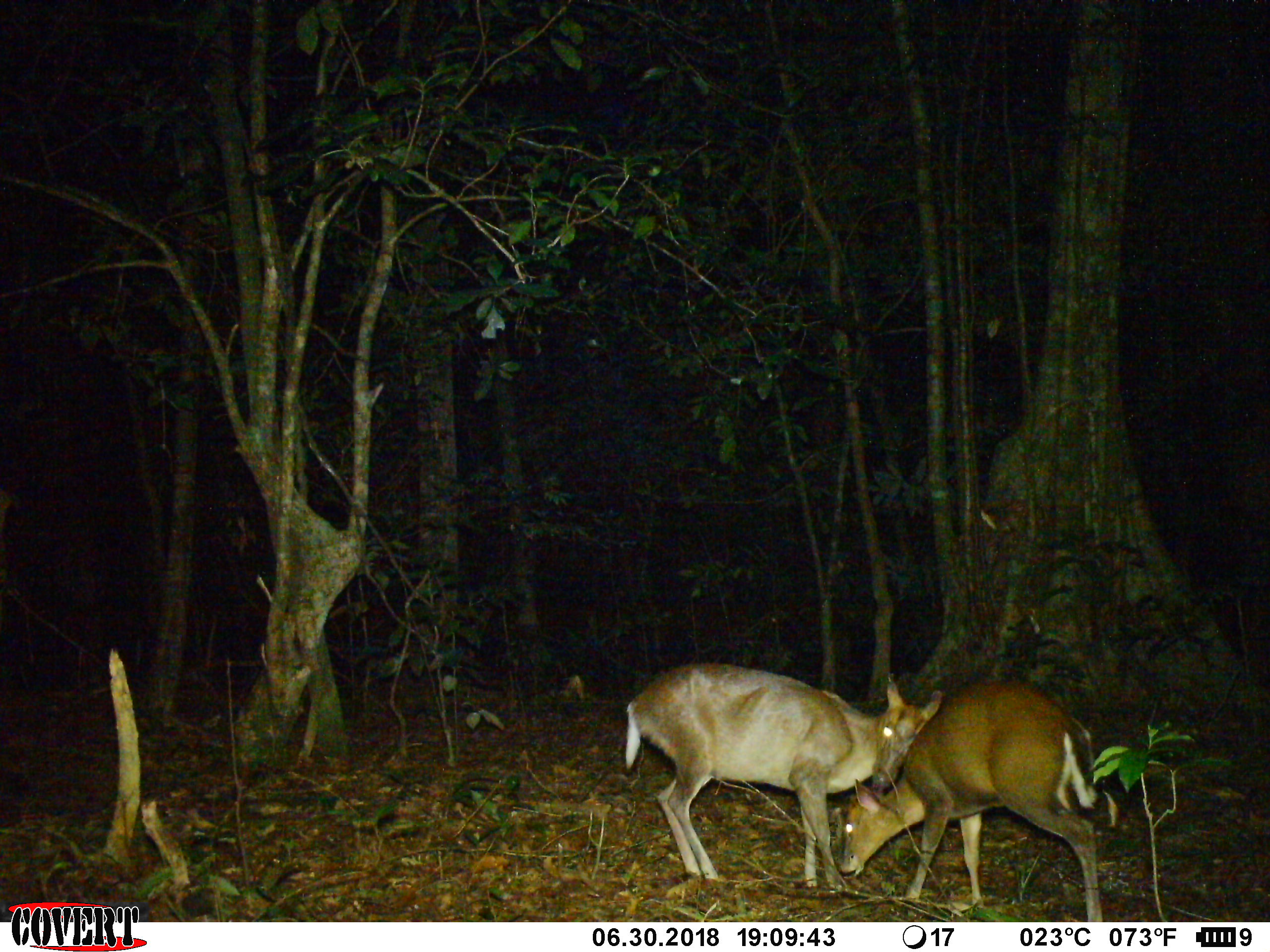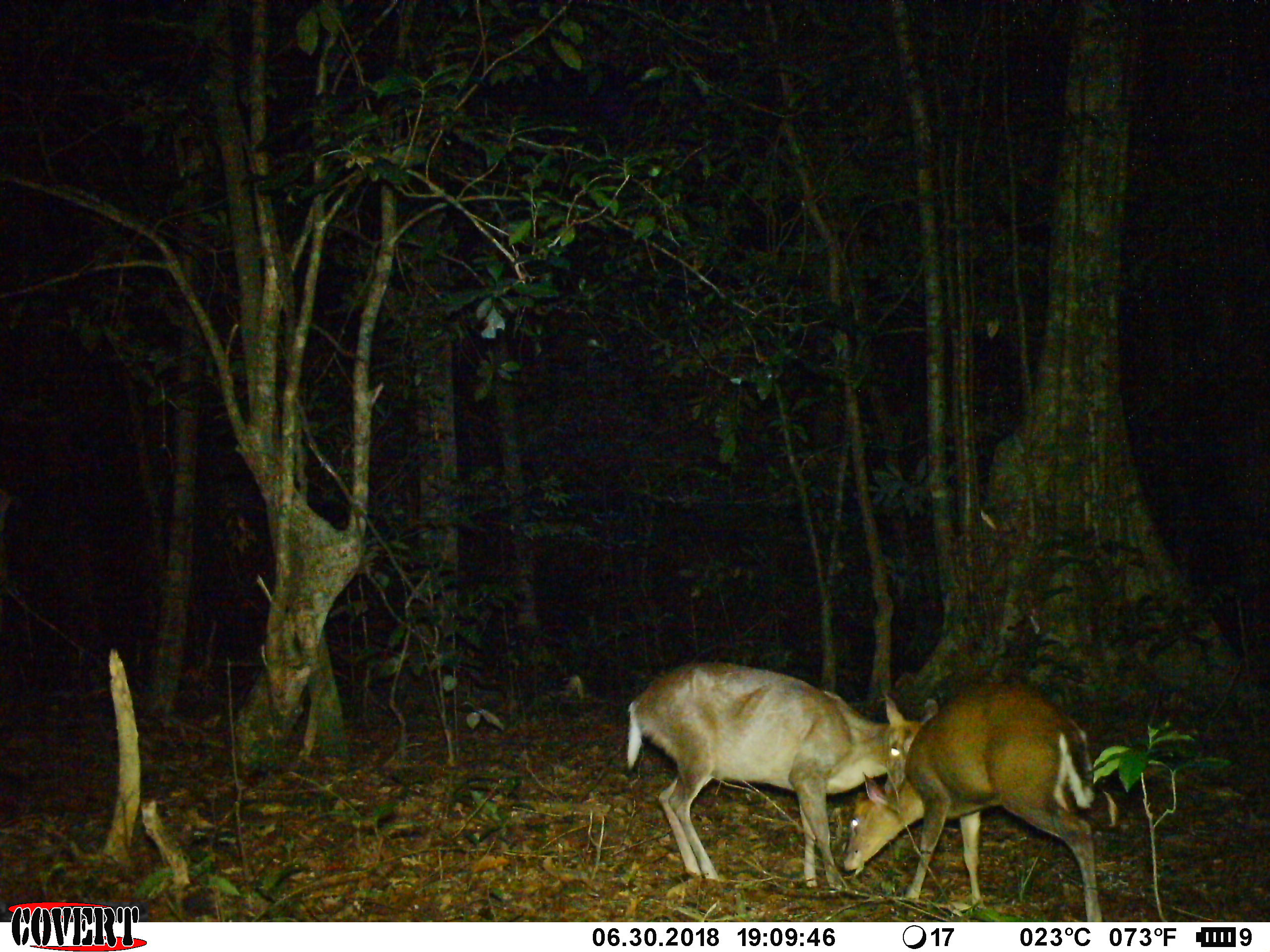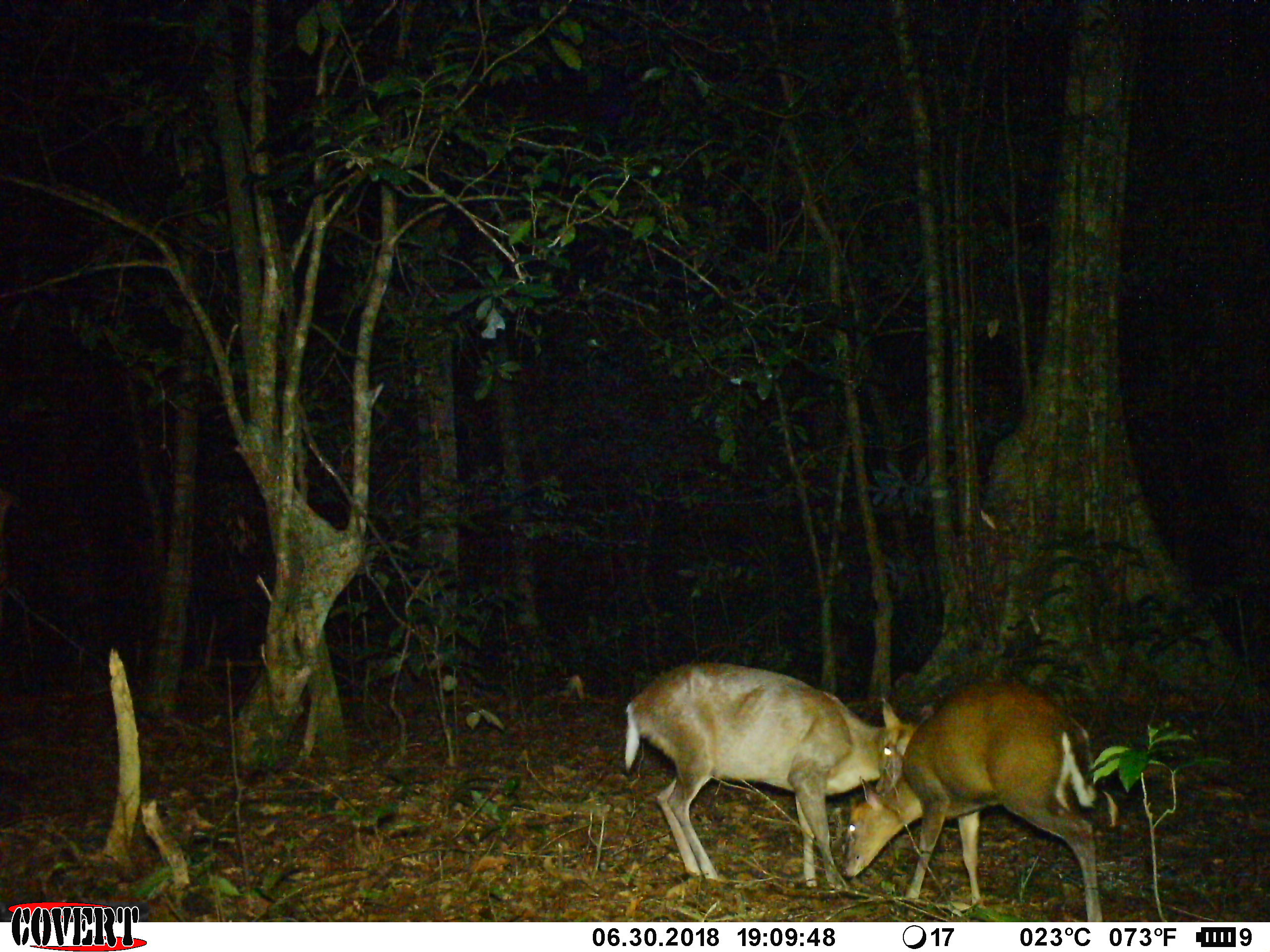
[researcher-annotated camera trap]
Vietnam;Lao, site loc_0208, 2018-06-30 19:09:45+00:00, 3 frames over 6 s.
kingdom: Animalia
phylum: Chordata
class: Mammalia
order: Artiodactyla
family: Cervidae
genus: Muntiacus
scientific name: Muntiacus rooseveltorum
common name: roosevelt's muntjac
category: roosevelts muntjac group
Roosevelts muntjac group (roosevelt's muntjac) (Muntiacus rooseveltorum). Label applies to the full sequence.